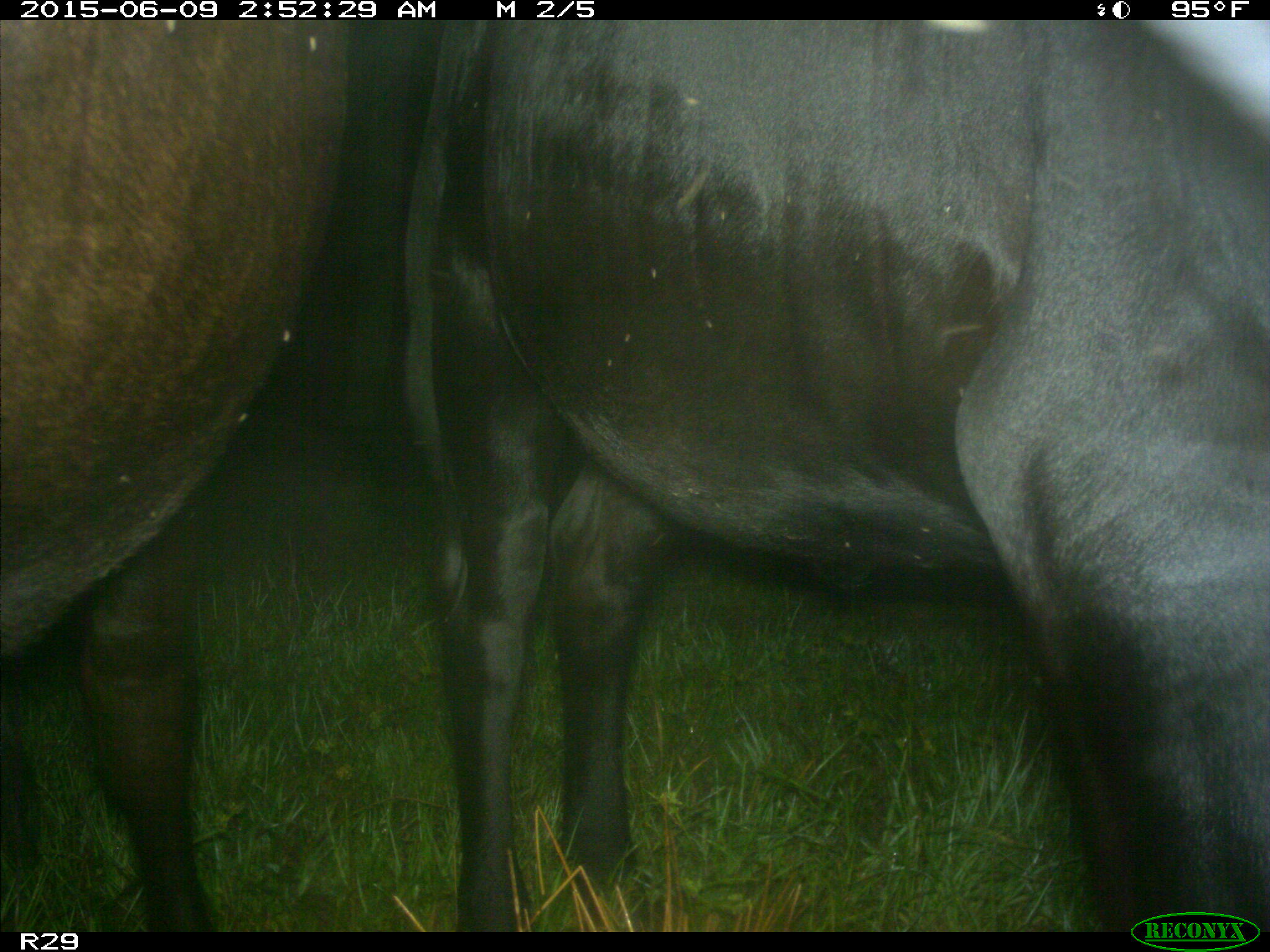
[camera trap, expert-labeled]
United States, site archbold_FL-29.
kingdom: Animalia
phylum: Chordata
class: Mammalia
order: Artiodactyla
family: Bovidae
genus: Bos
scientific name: Bos taurus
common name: domestic cow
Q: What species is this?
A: Bos taurus (domestic cow).